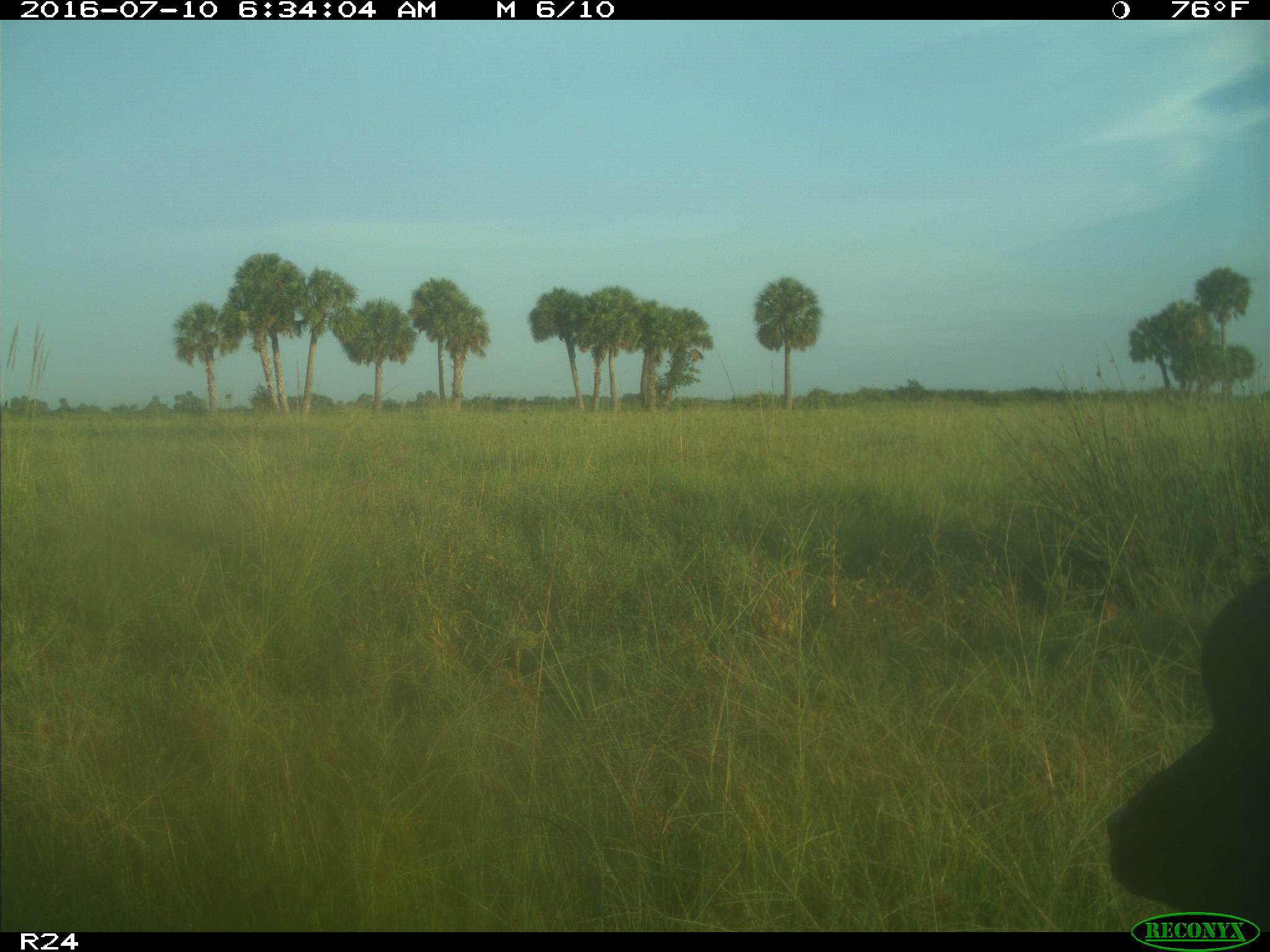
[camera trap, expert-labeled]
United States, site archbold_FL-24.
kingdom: Animalia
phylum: Chordata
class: Mammalia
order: Artiodactyla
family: Bovidae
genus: Bos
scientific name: Bos taurus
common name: domestic cow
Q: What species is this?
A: Bos taurus (domestic cow).